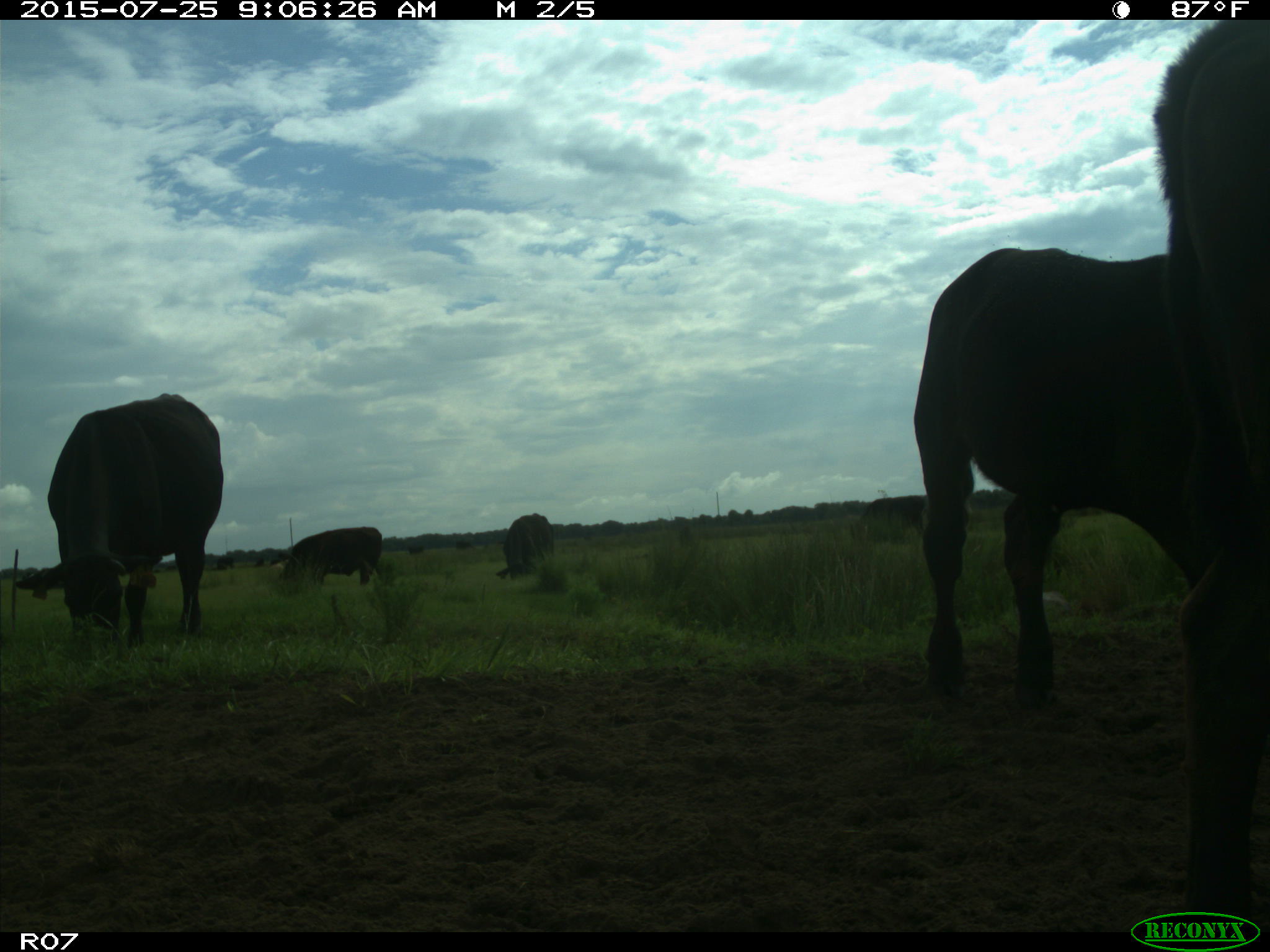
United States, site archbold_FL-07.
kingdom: Animalia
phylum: Chordata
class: Mammalia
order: Artiodactyla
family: Bovidae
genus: Bos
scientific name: Bos taurus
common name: domestic cow